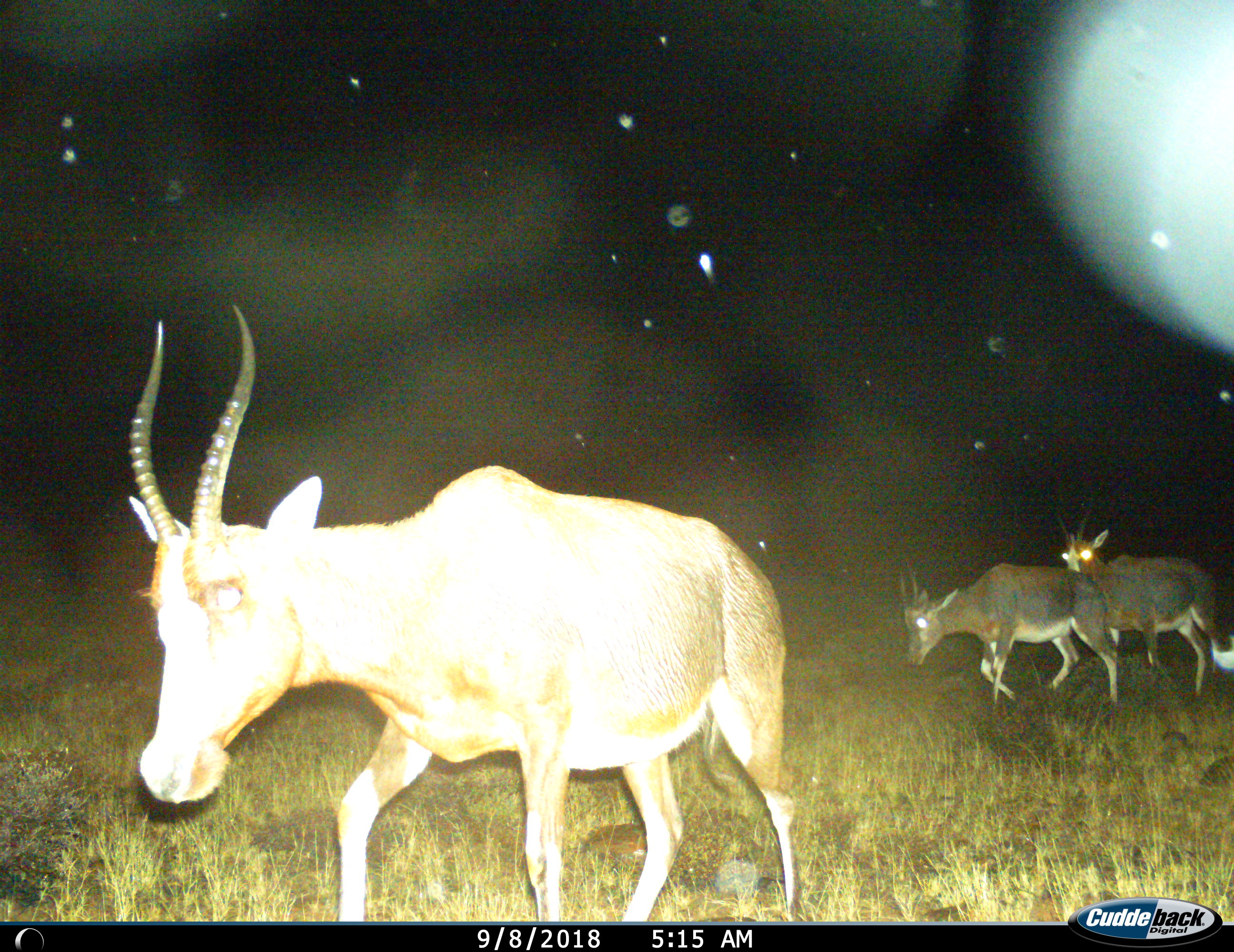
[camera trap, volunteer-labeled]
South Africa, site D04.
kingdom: Animalia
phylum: Chordata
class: Mammalia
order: Artiodactyla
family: Bovidae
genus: Damaliscus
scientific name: Damaliscus pygargus phillipsi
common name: blesbok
Blesbok (Damaliscus pygargus phillipsi), count 3. Behavior (volunteer vote fractions): standing 22%, resting 0%, moving 89%, interacting 0%. Young present (vote fraction): 0%. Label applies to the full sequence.